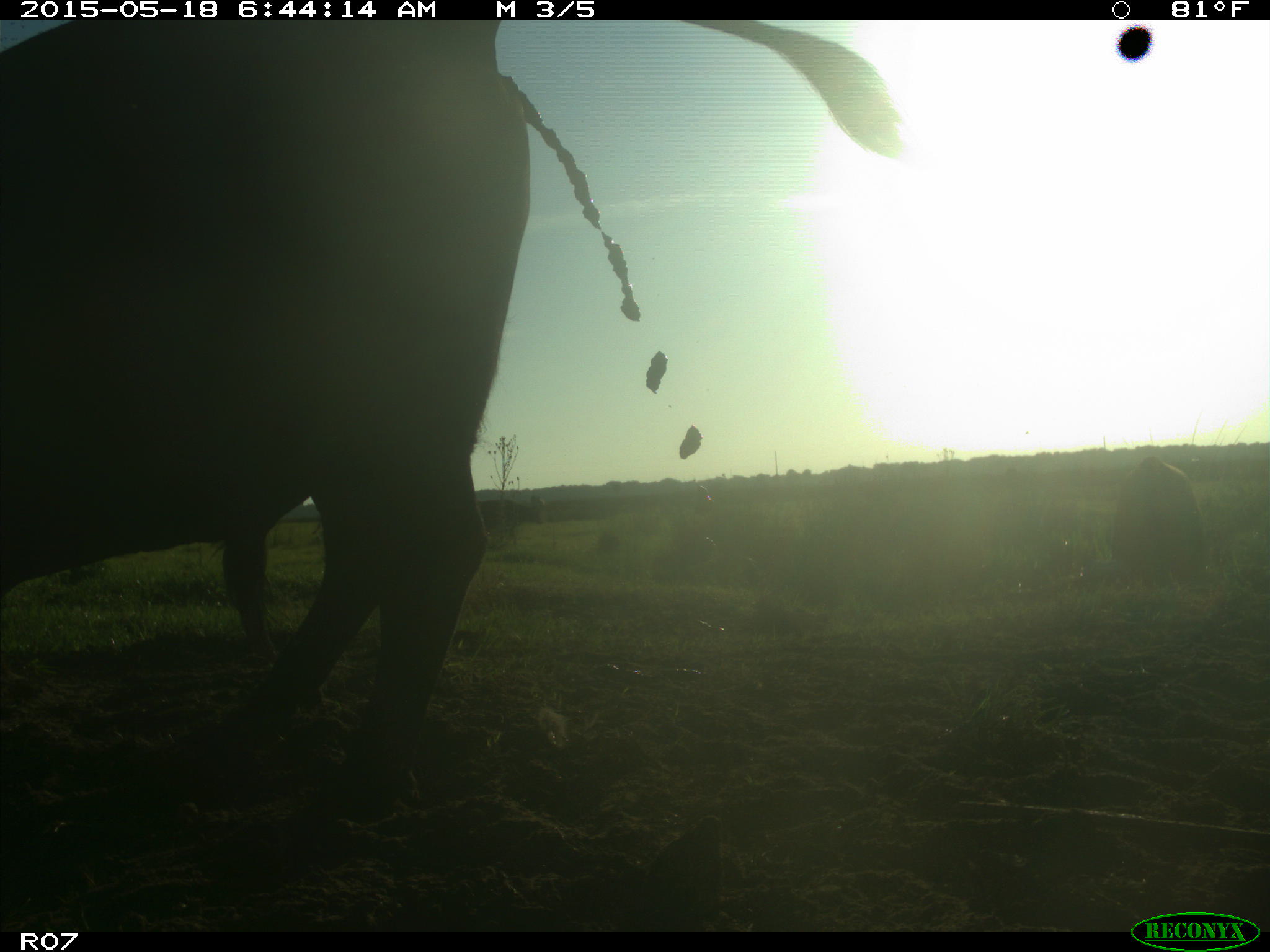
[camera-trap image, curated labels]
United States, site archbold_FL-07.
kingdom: Animalia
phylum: Chordata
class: Mammalia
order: Artiodactyla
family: Bovidae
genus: Bos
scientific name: Bos taurus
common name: domestic cow